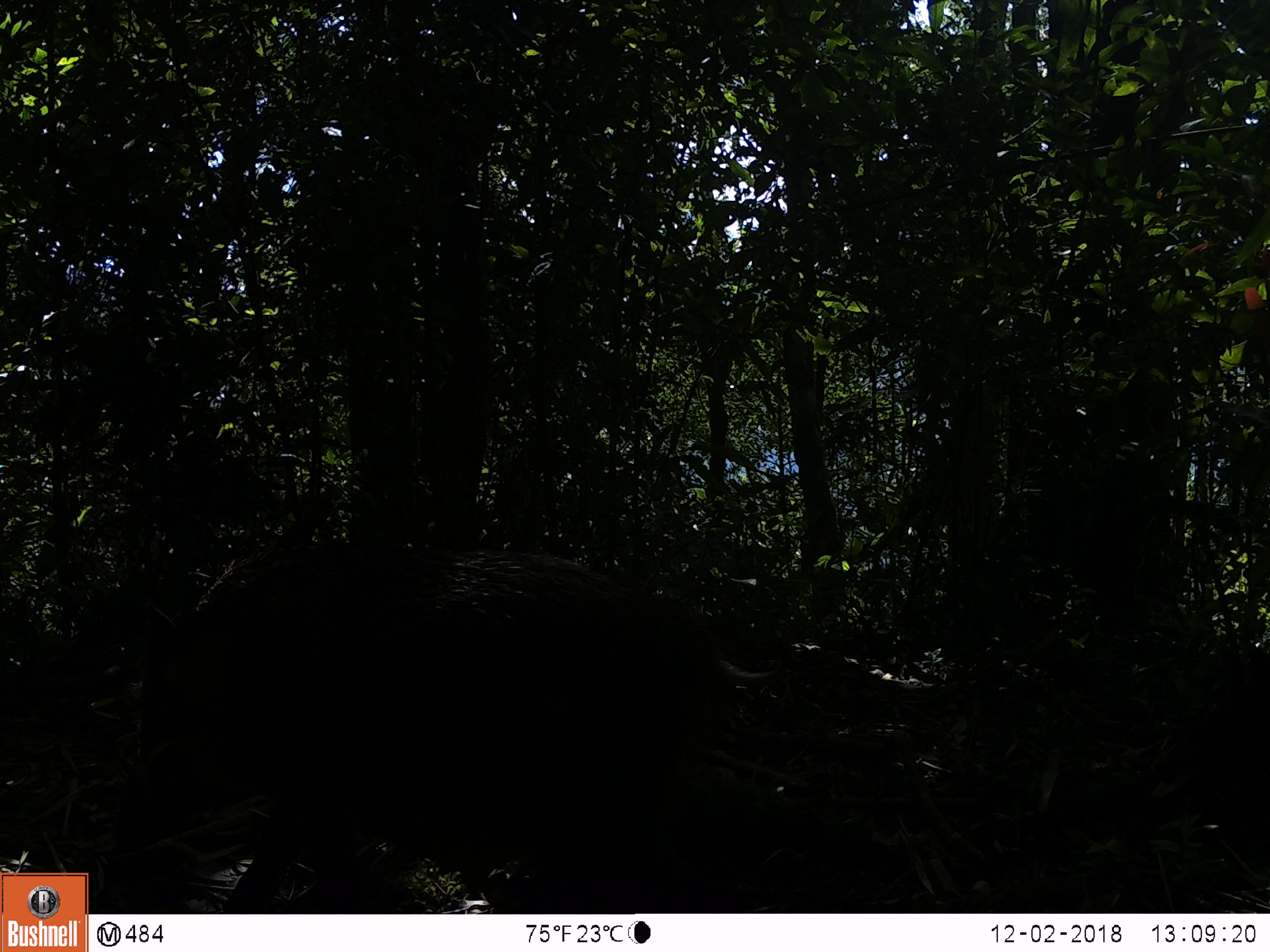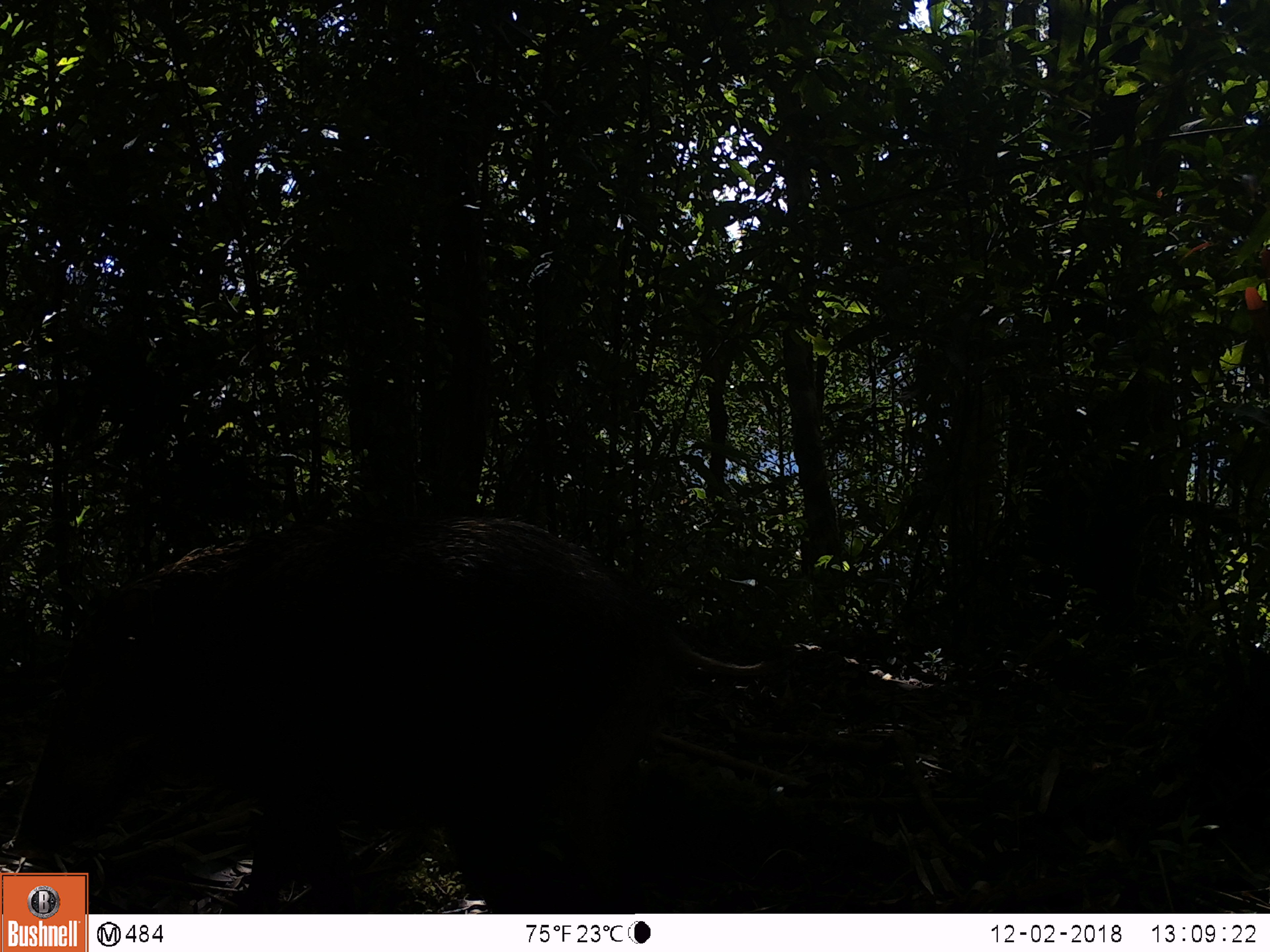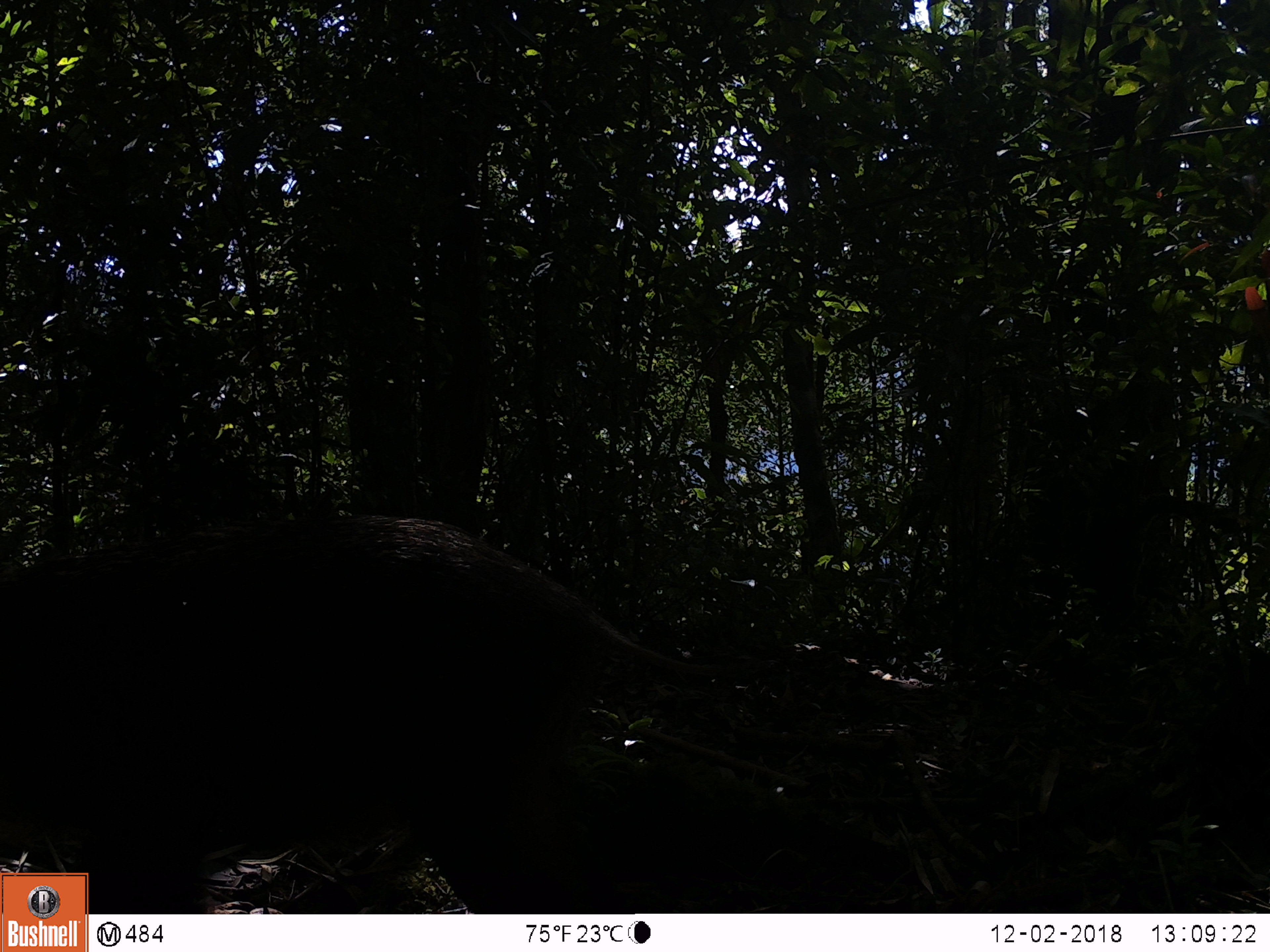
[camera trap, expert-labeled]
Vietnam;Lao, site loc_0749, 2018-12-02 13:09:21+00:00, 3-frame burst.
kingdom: Animalia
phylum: Chordata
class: Mammalia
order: Artiodactyla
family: Suidae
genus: Sus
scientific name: Sus scrofa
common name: eurasian wild pig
Eurasian wild pig (Sus scrofa). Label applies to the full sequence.